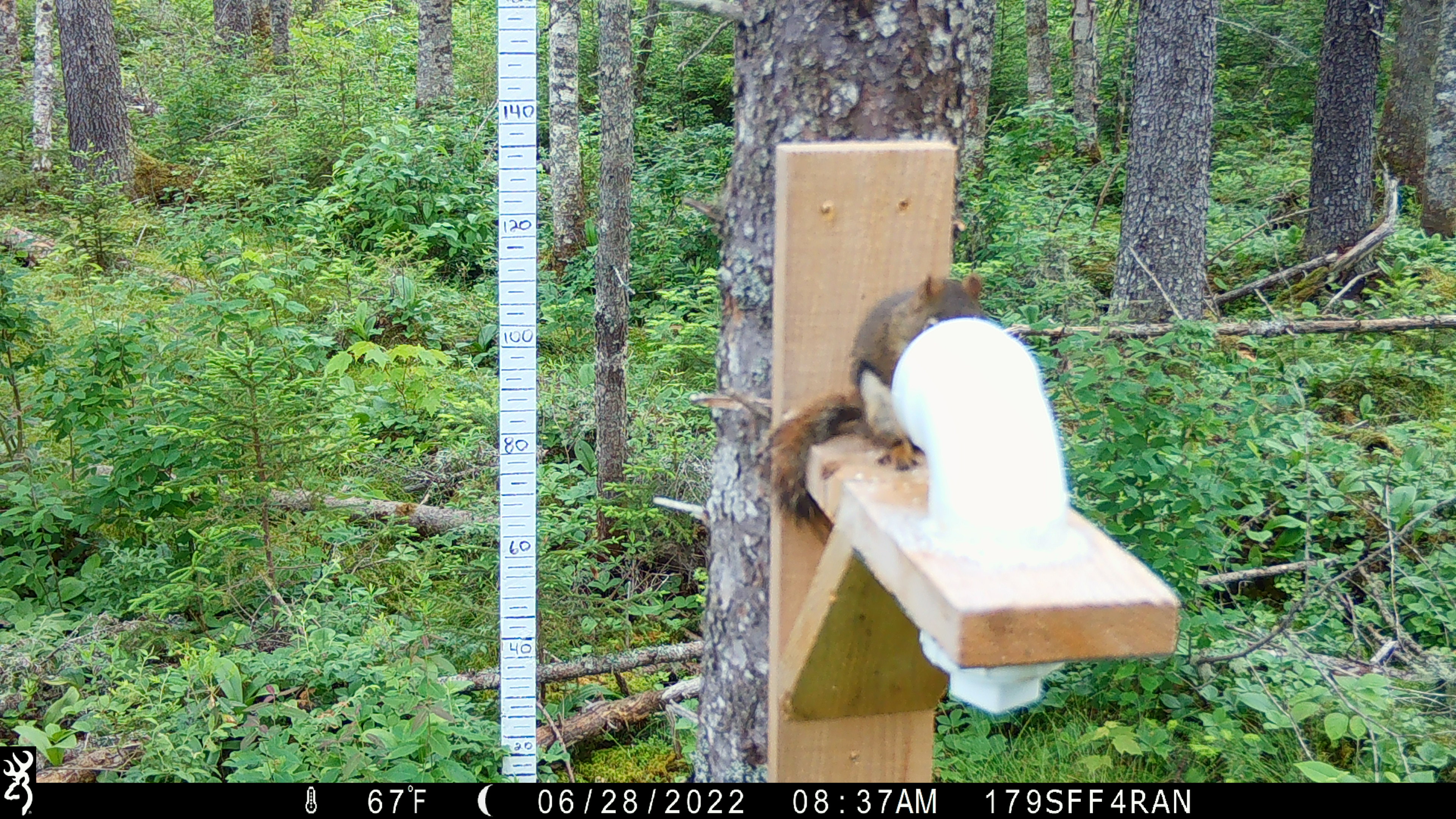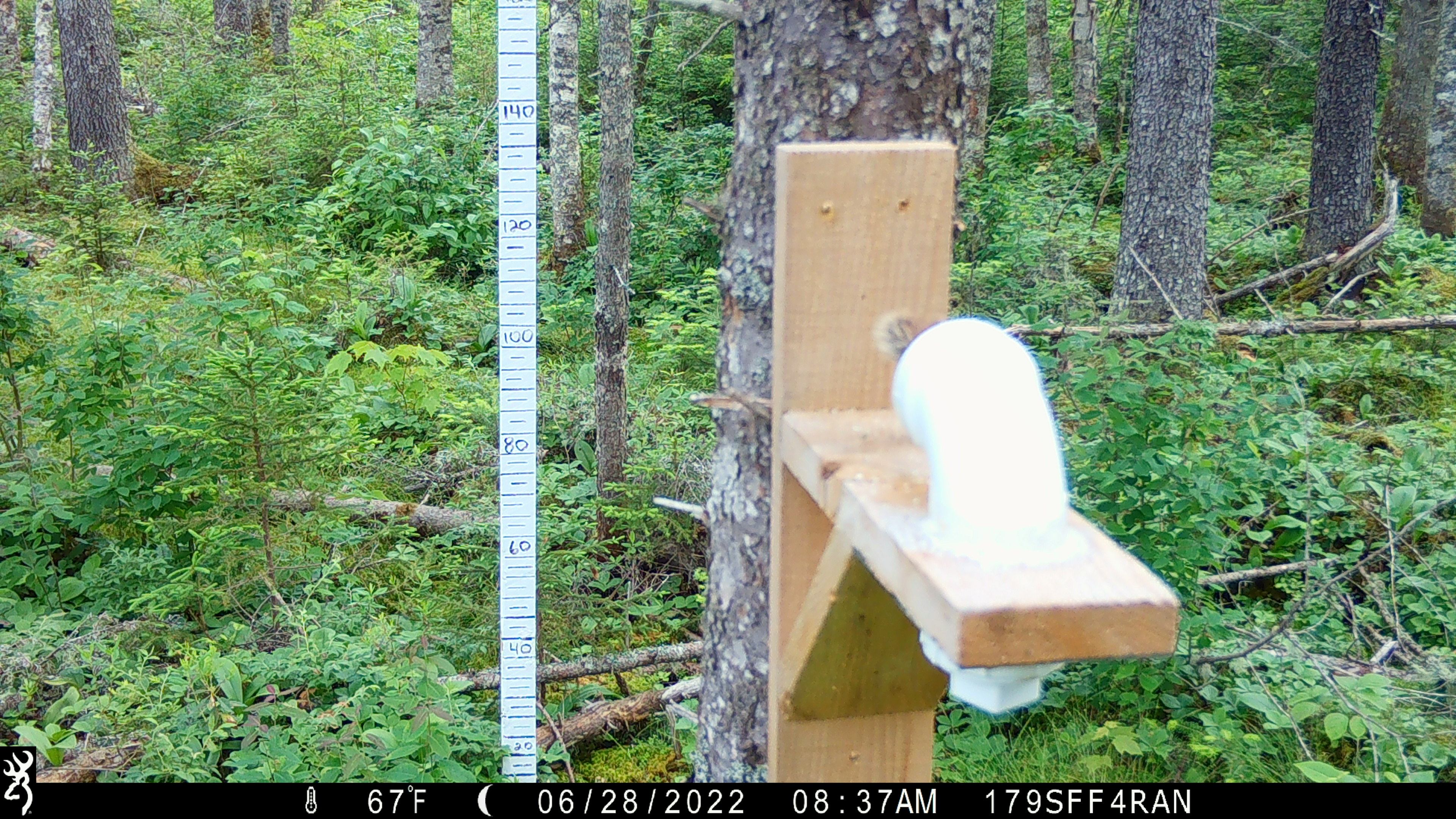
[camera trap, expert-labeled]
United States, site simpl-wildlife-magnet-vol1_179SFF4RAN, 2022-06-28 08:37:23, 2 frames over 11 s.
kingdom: Animalia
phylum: Chordata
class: Mammalia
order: Rodentia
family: Sciuridae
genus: Tamiasciurus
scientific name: Tamiasciurus hudsonicus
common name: red squirrel